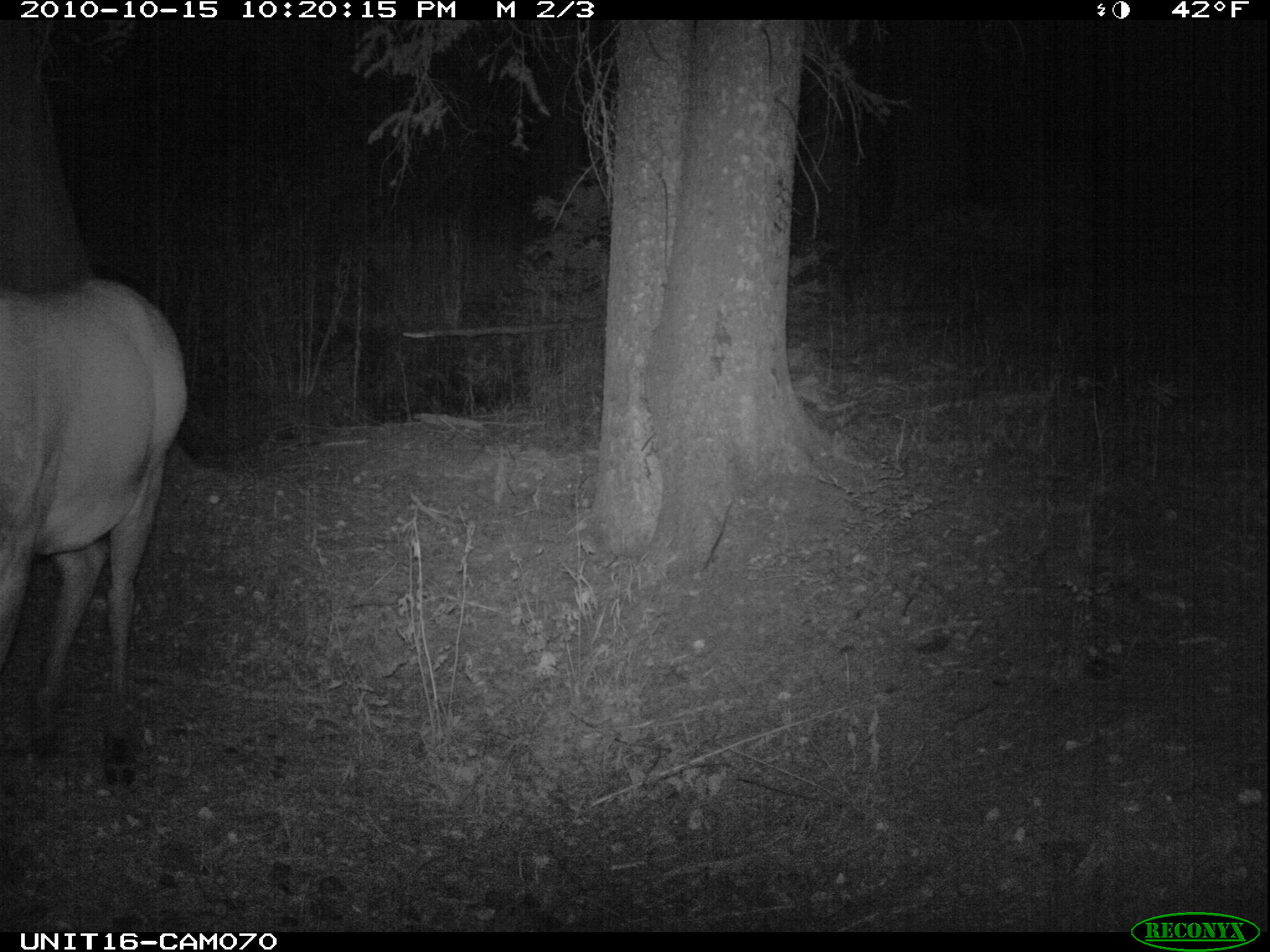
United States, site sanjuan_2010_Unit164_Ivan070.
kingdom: Animalia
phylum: Chordata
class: Mammalia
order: Artiodactyla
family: Cervidae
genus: Cervus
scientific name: Cervus elaphus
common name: red deer